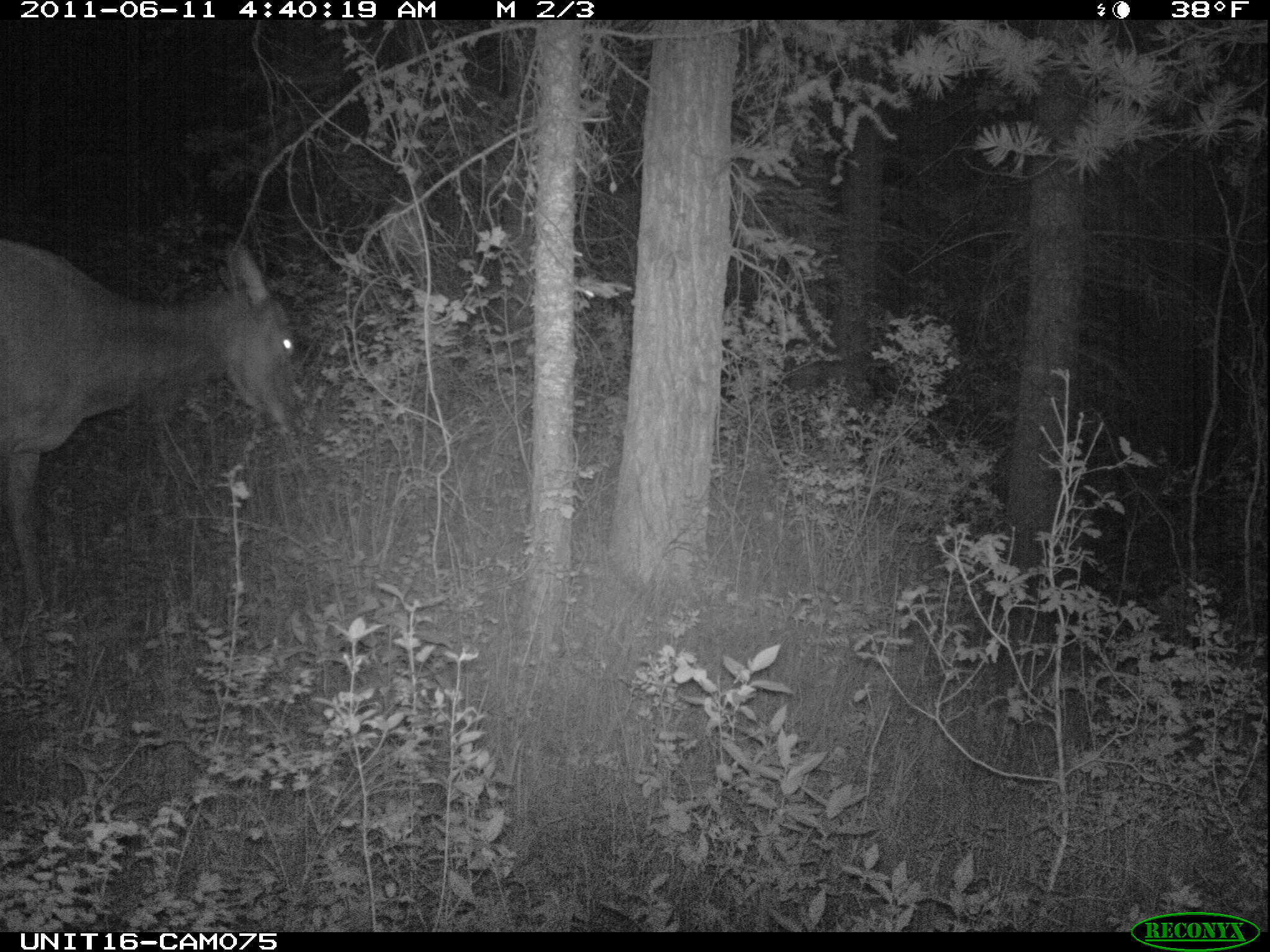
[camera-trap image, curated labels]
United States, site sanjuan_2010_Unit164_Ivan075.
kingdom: Animalia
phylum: Chordata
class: Mammalia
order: Artiodactyla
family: Cervidae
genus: Cervus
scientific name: Cervus elaphus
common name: red deer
Cervus elaphus (red deer).